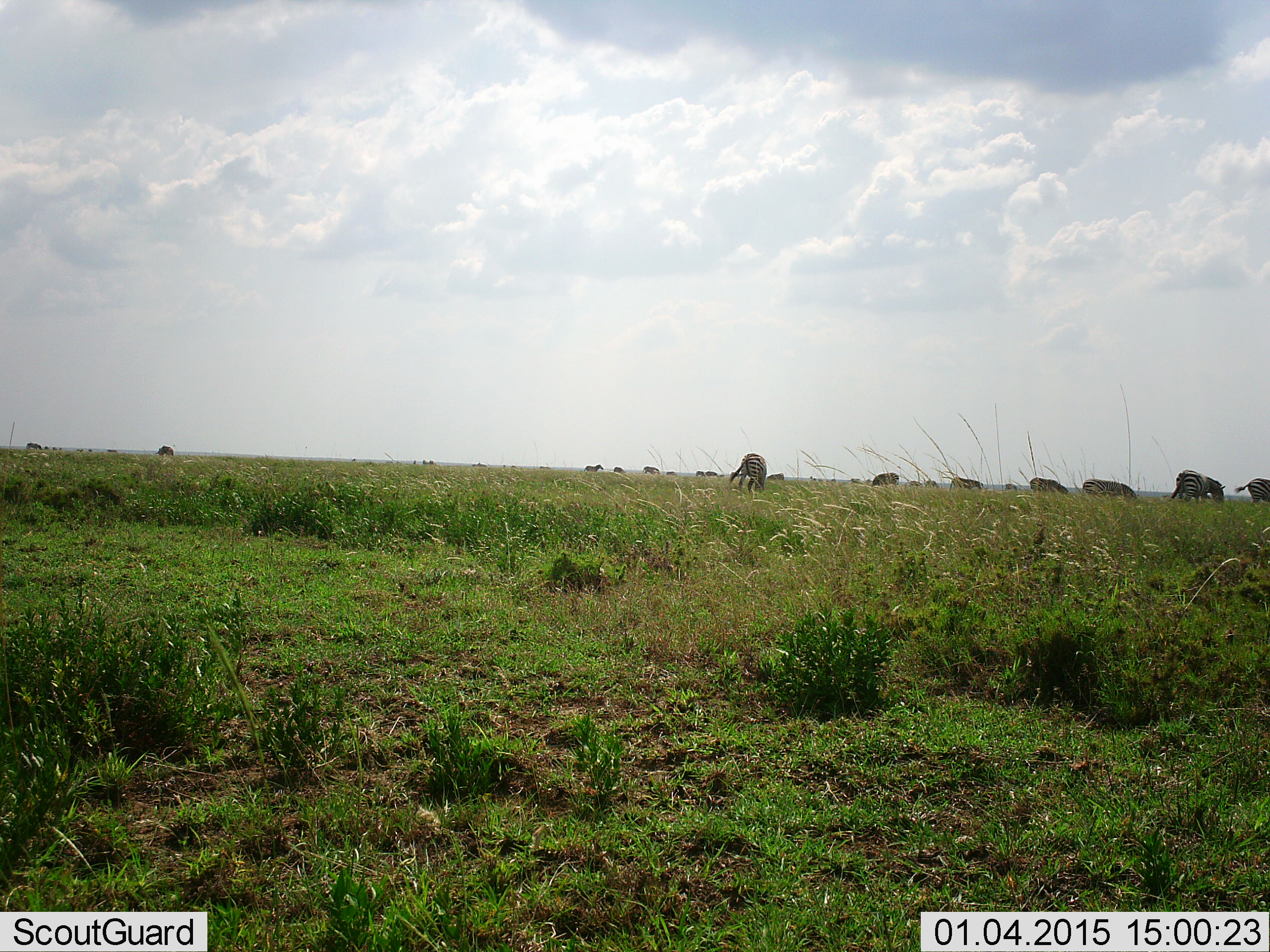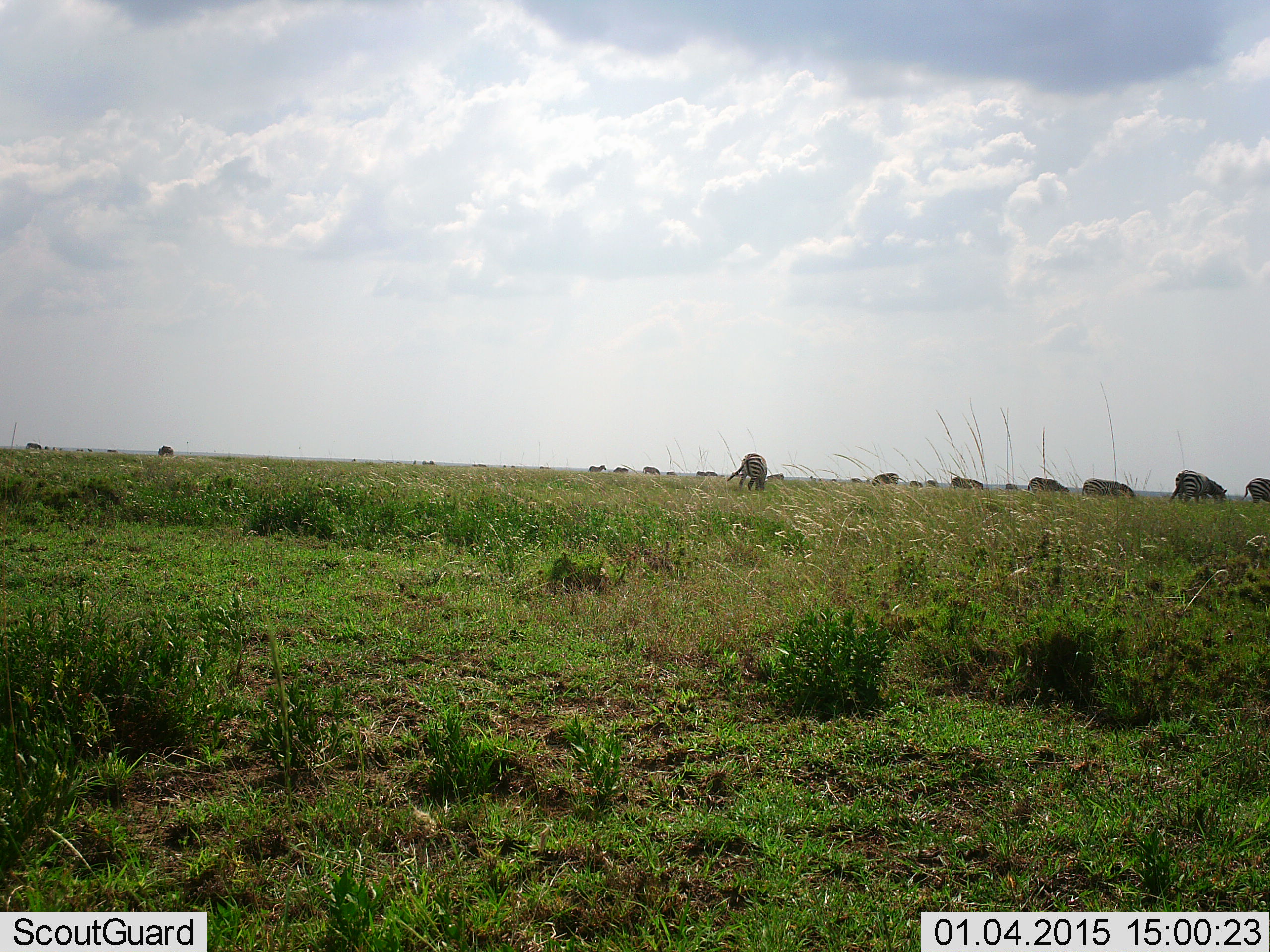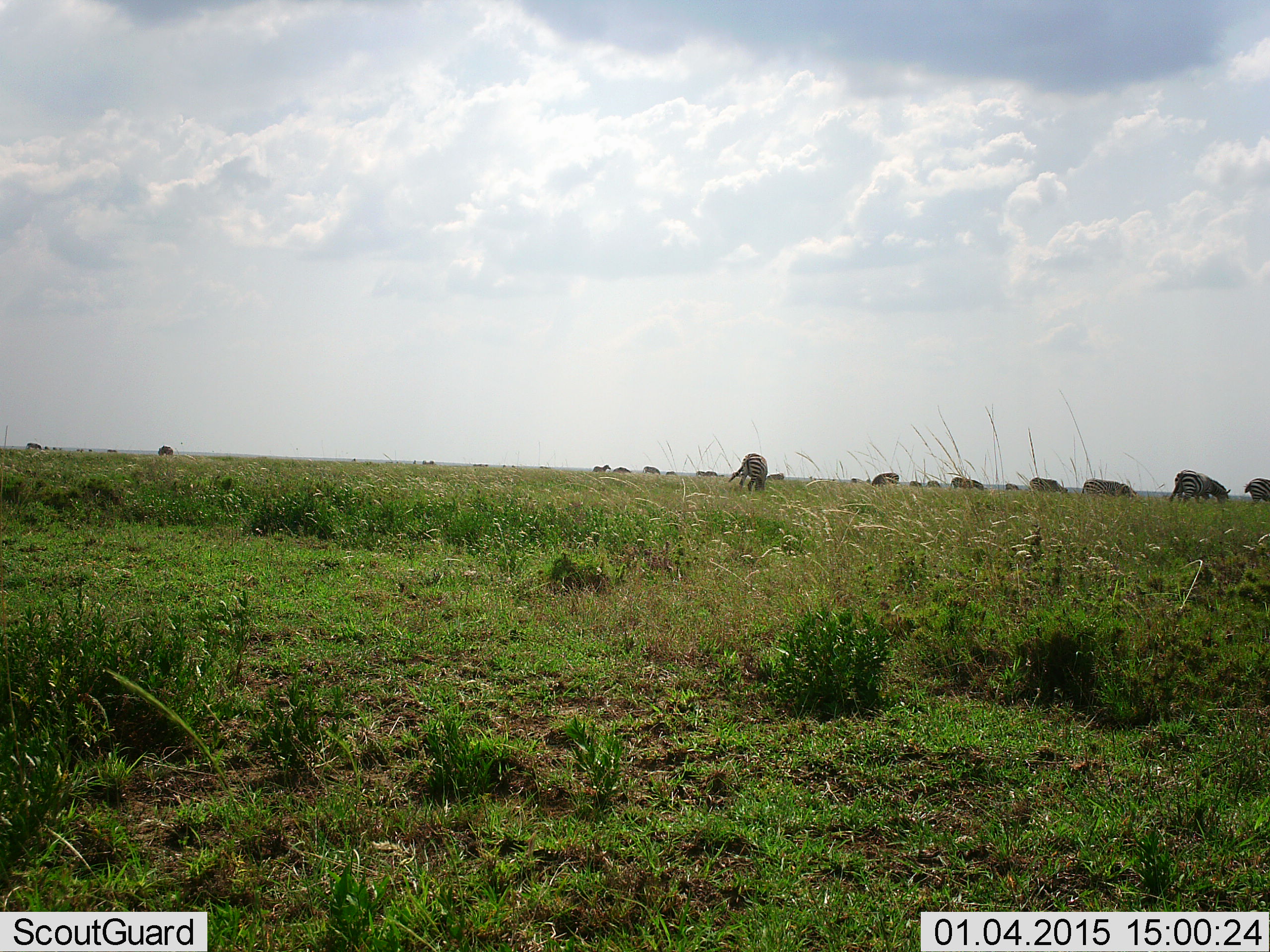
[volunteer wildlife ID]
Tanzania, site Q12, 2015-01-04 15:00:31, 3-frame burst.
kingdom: Animalia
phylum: Chordata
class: Mammalia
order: Perissodactyla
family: Equidae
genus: Equus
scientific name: Equus quagga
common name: plains zebra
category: zebra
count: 11-50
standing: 50%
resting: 0%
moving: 0%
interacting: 0%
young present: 0%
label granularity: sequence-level